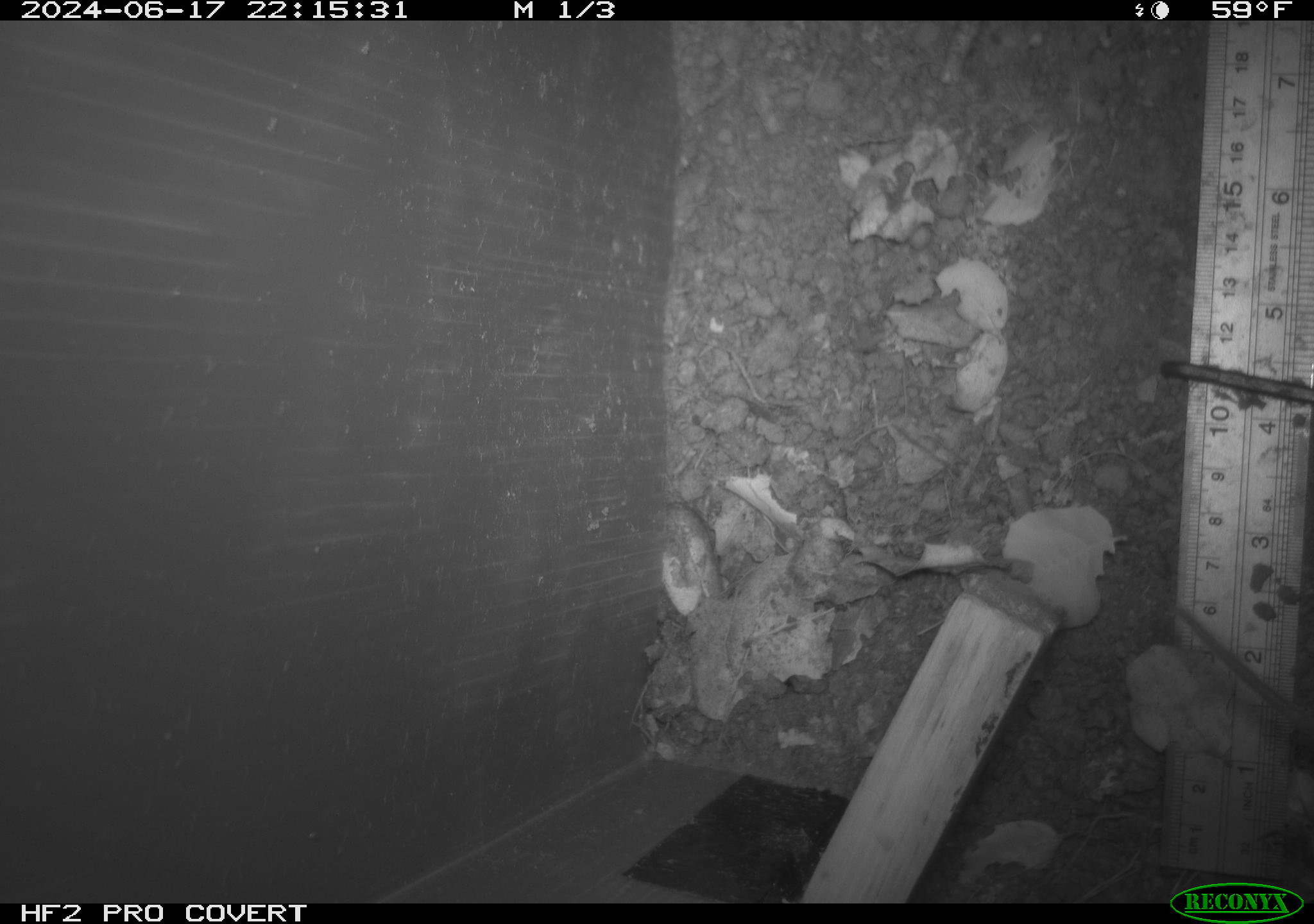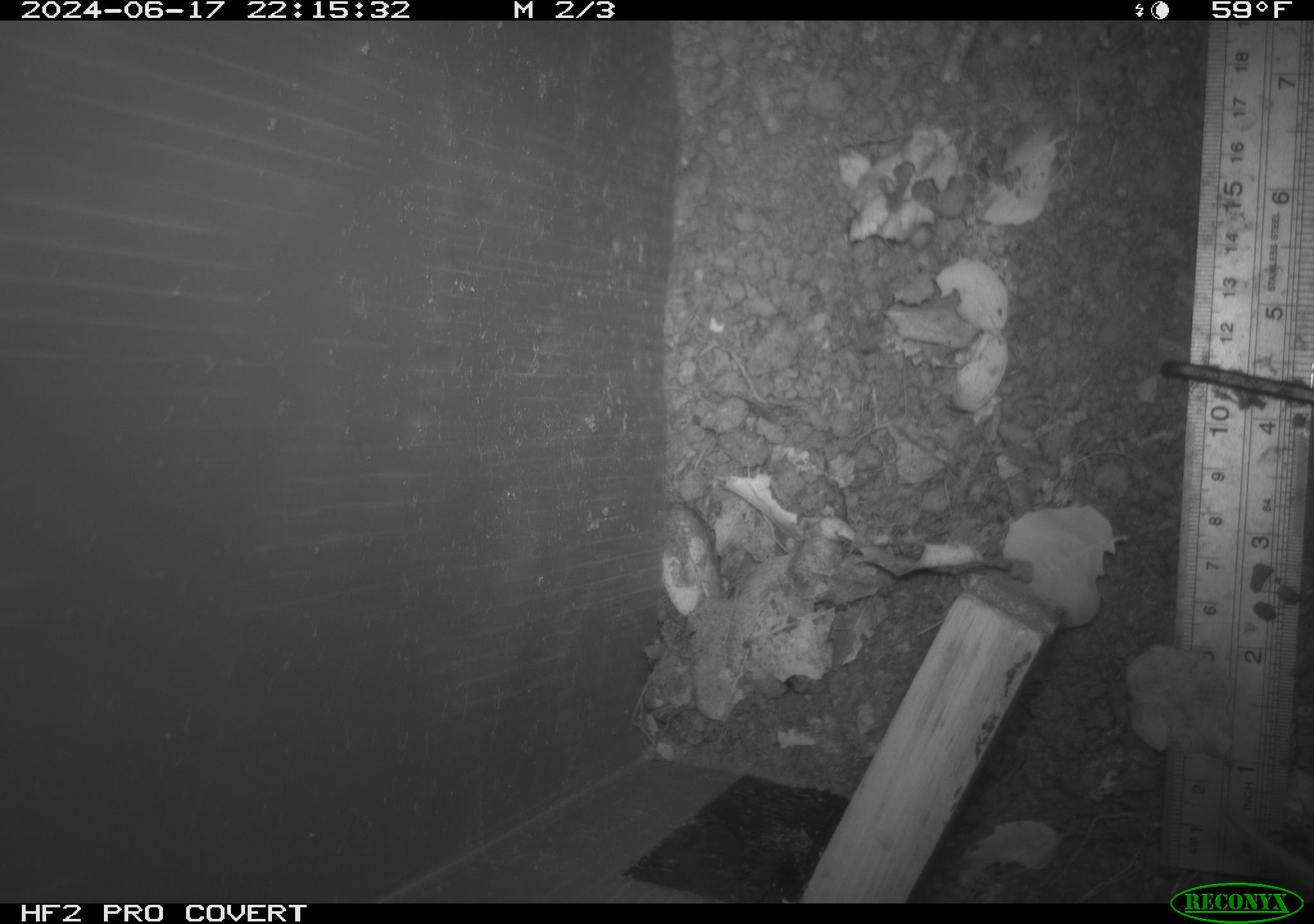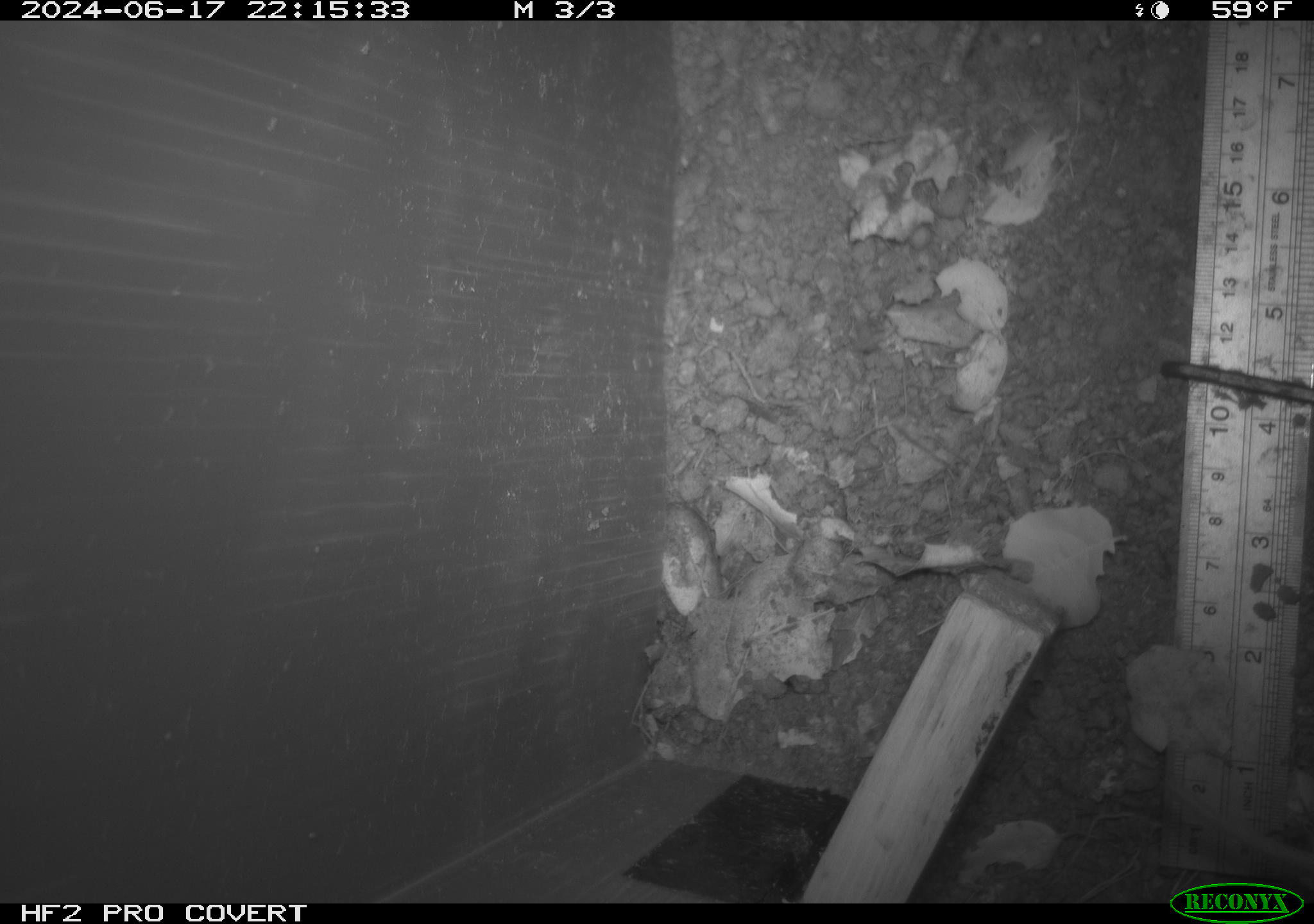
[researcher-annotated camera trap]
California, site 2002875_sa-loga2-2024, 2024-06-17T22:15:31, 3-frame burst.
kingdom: Animalia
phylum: Chordata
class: Mammalia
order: Rodentia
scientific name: Rodentia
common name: rodent